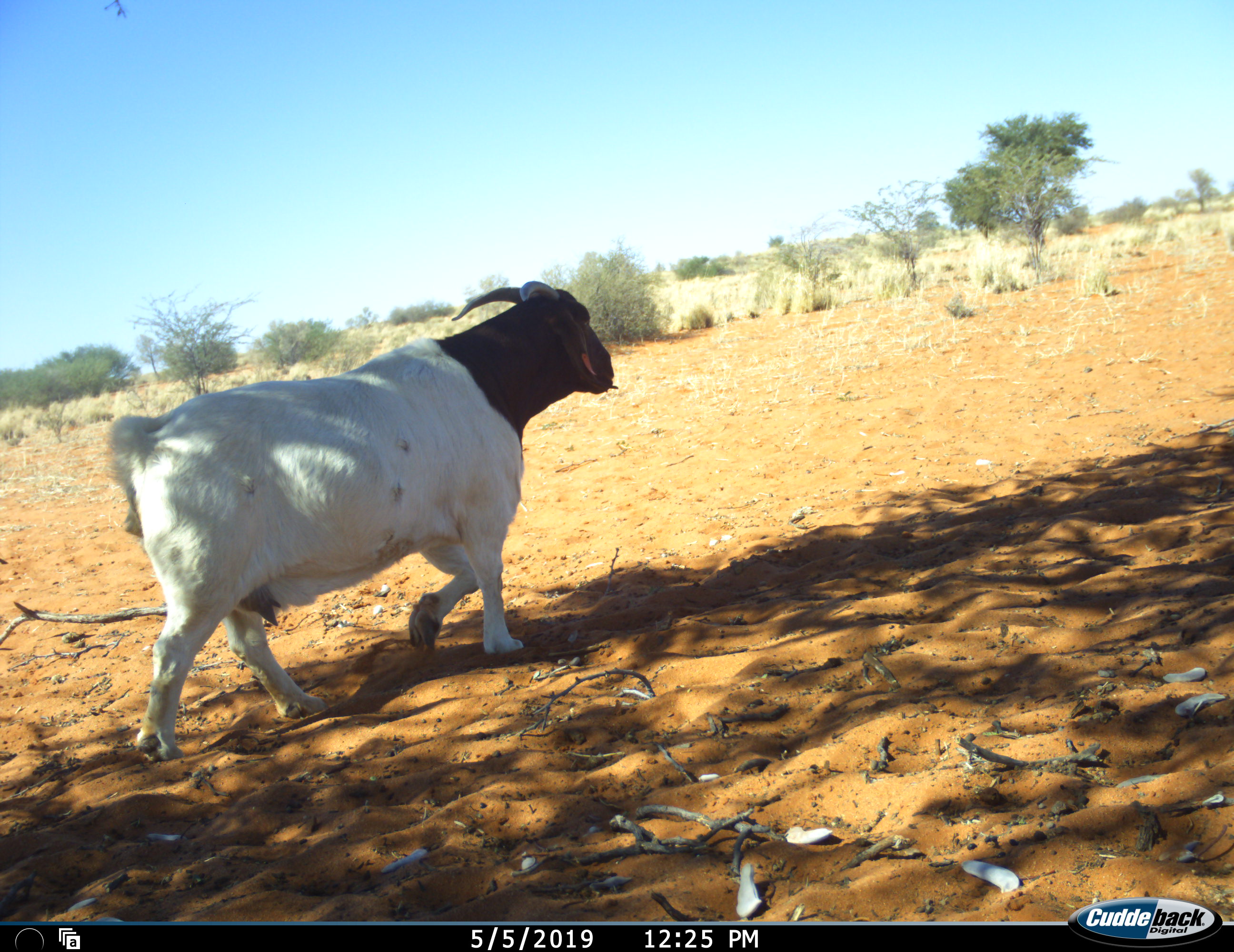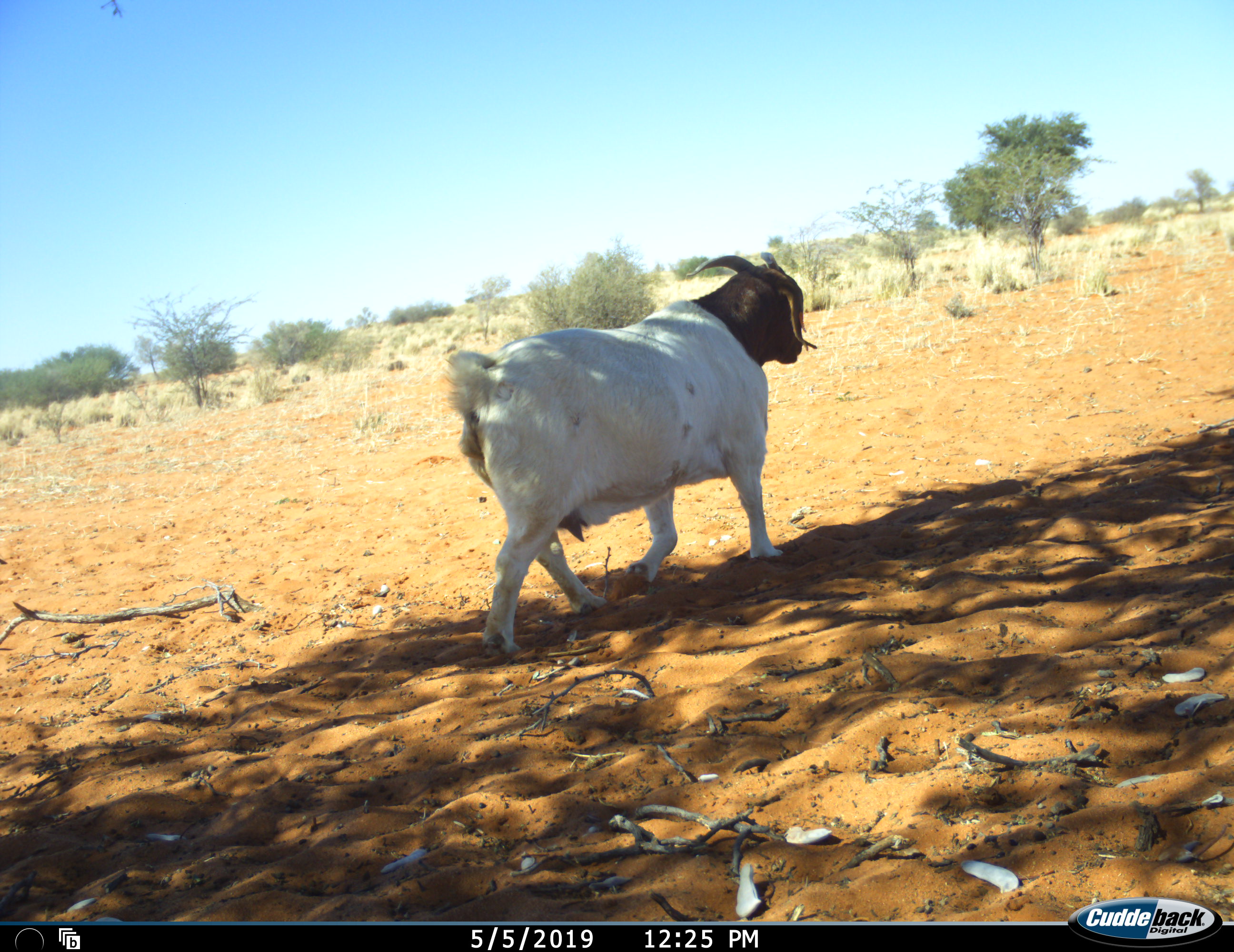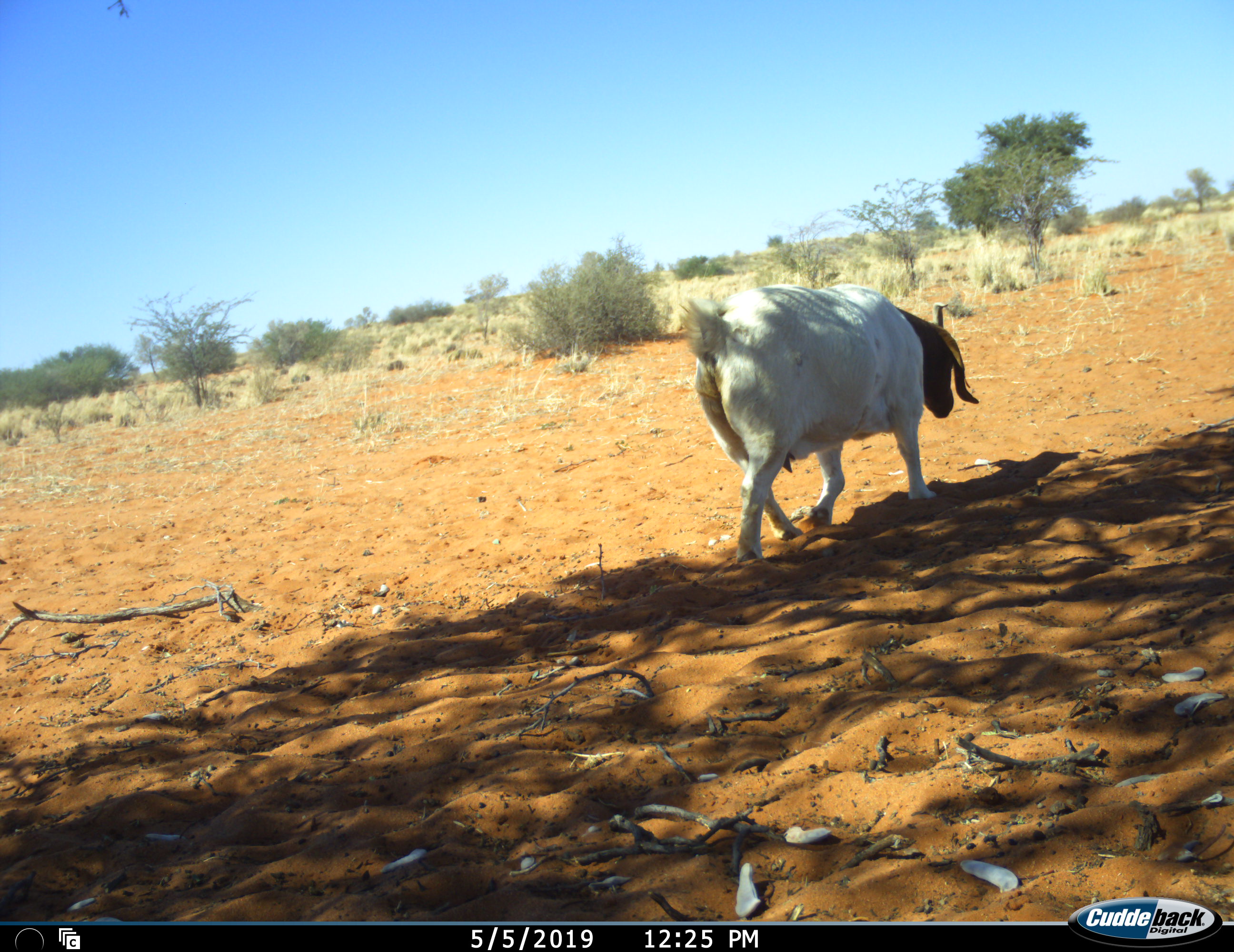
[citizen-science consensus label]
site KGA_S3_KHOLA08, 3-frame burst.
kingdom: Animalia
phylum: Chordata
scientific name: Vertebrata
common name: domestic animal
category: domesticanimal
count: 1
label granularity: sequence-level